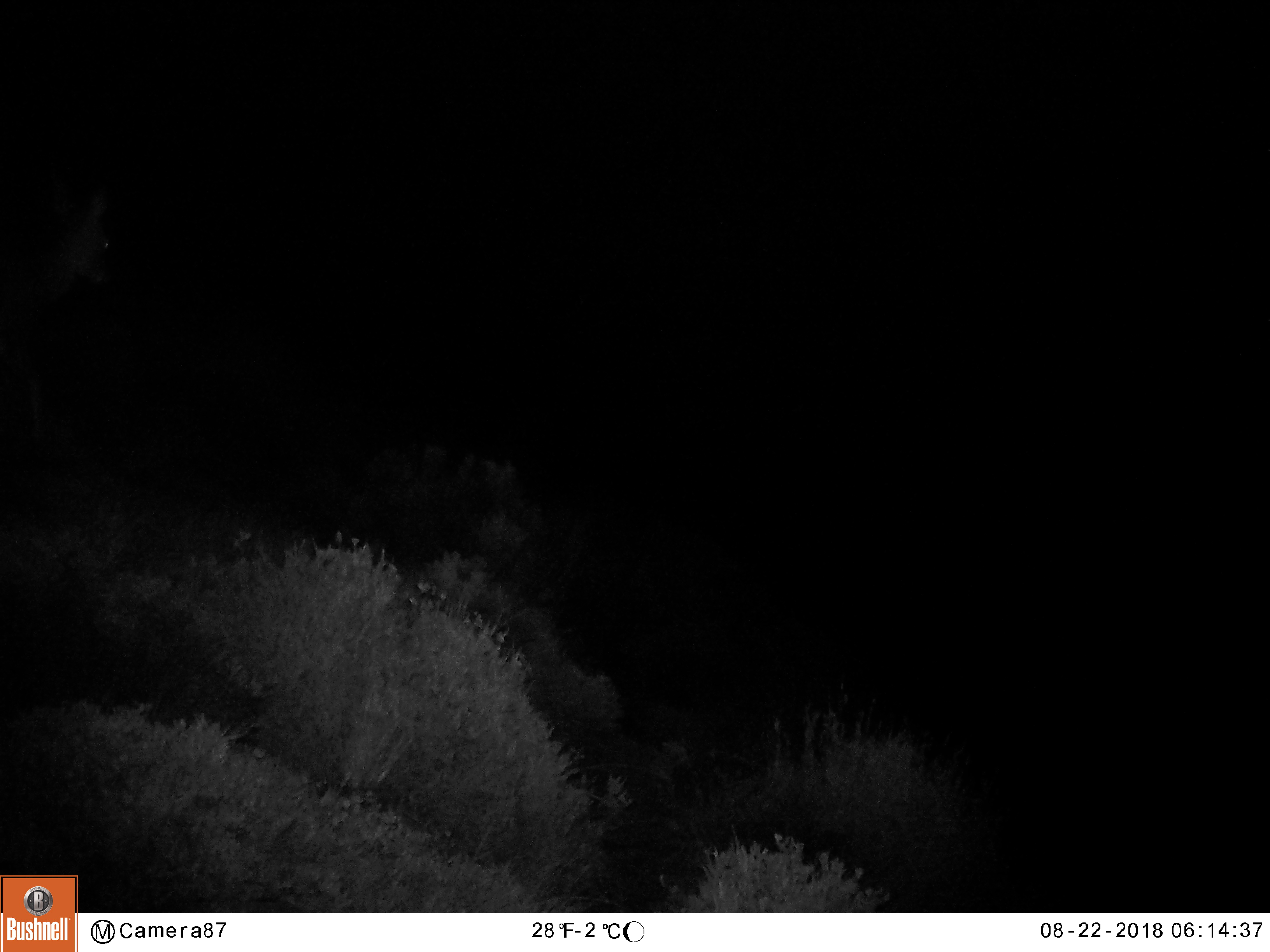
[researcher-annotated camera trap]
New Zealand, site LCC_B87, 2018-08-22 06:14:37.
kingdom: Animalia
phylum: Chordata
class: Mammalia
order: Artiodactyla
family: Cervidae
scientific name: Cervidae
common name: deer